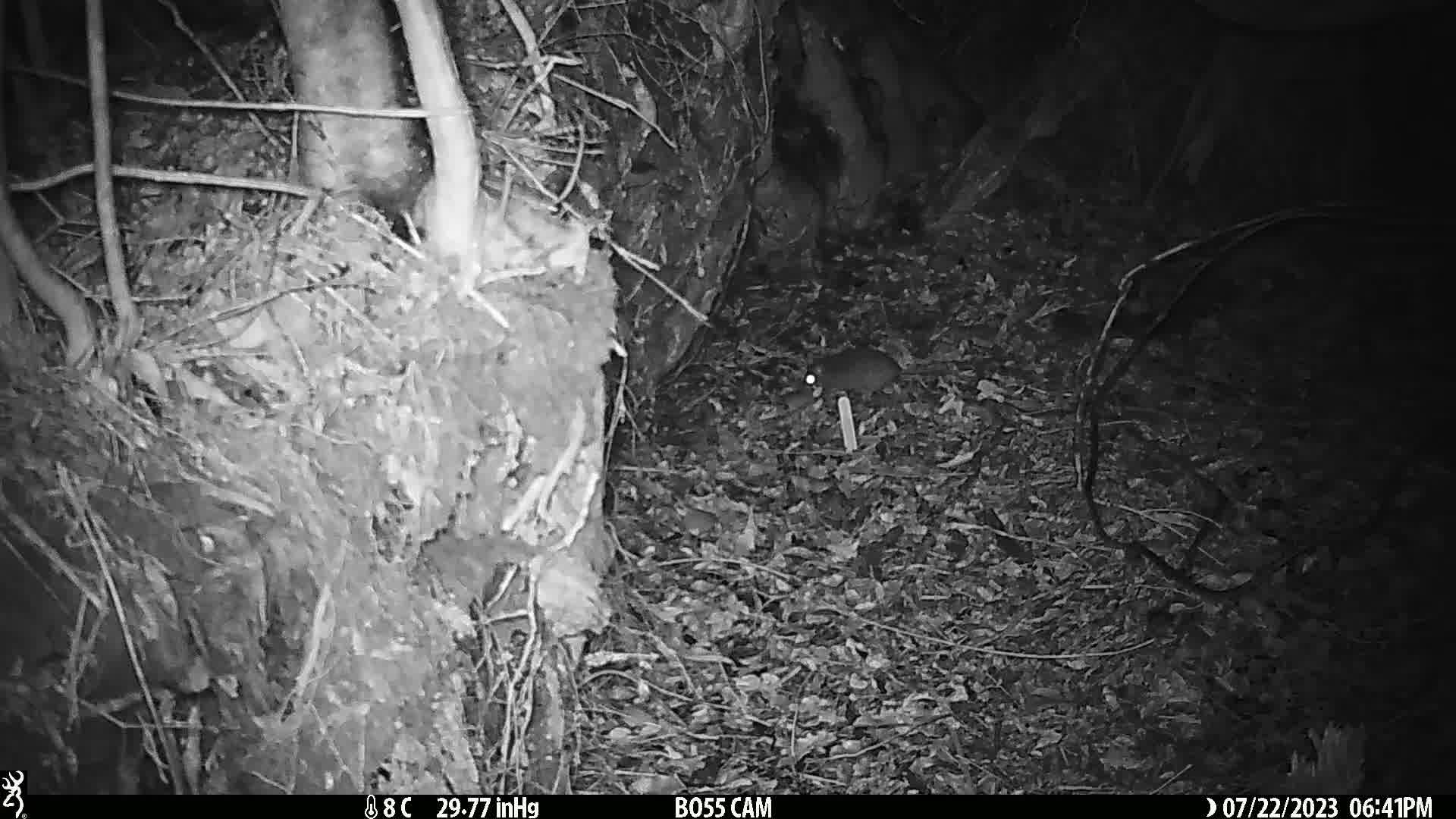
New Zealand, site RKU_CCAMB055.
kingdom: Animalia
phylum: Chordata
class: Mammalia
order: Rodentia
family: Muridae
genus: Rattus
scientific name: Rattus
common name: rat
Rat (Rattus).